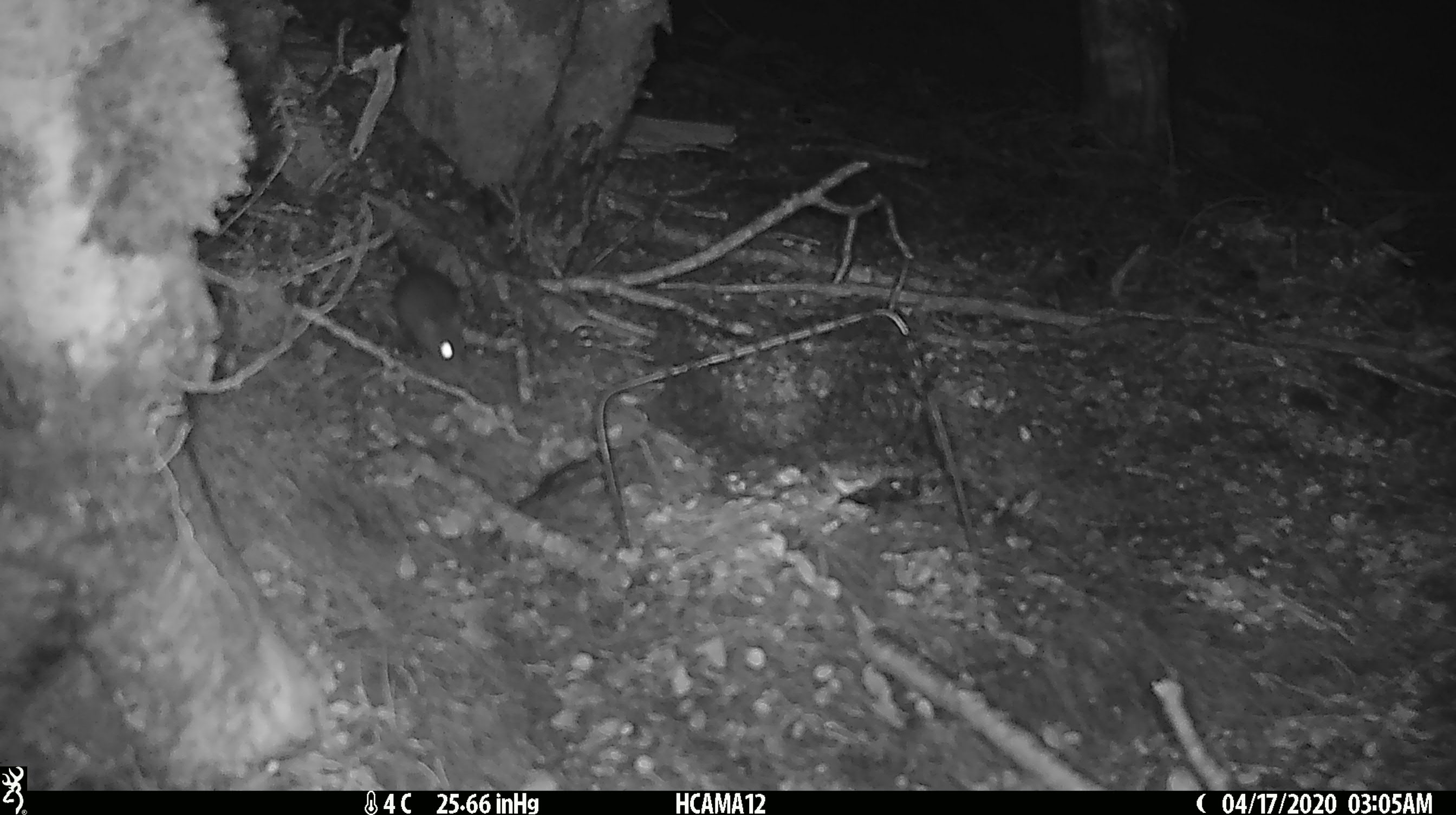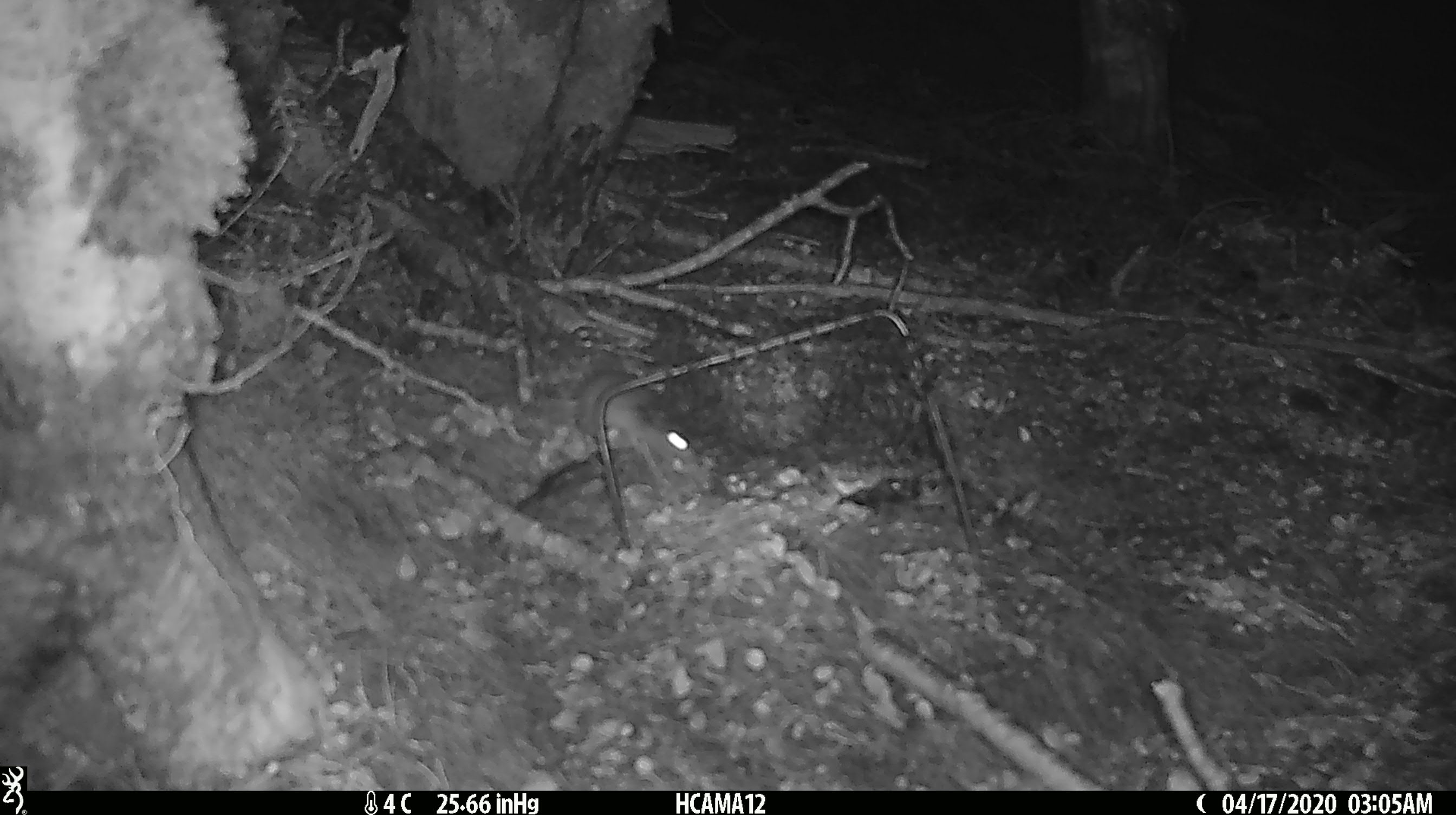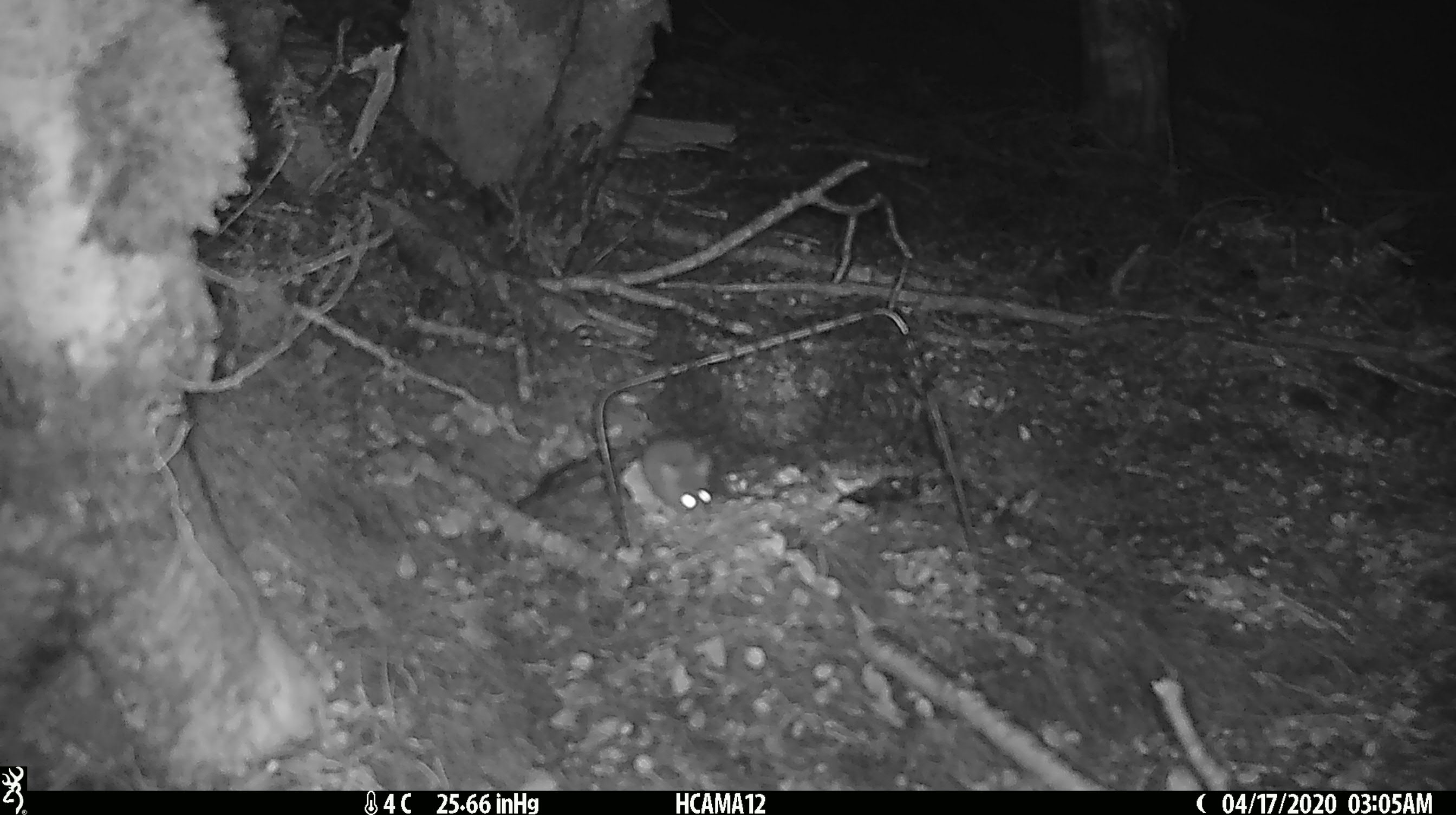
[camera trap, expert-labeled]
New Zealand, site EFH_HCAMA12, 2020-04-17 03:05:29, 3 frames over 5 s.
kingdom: Animalia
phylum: Chordata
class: Mammalia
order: Rodentia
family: Muridae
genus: Mus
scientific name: Mus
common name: mouse